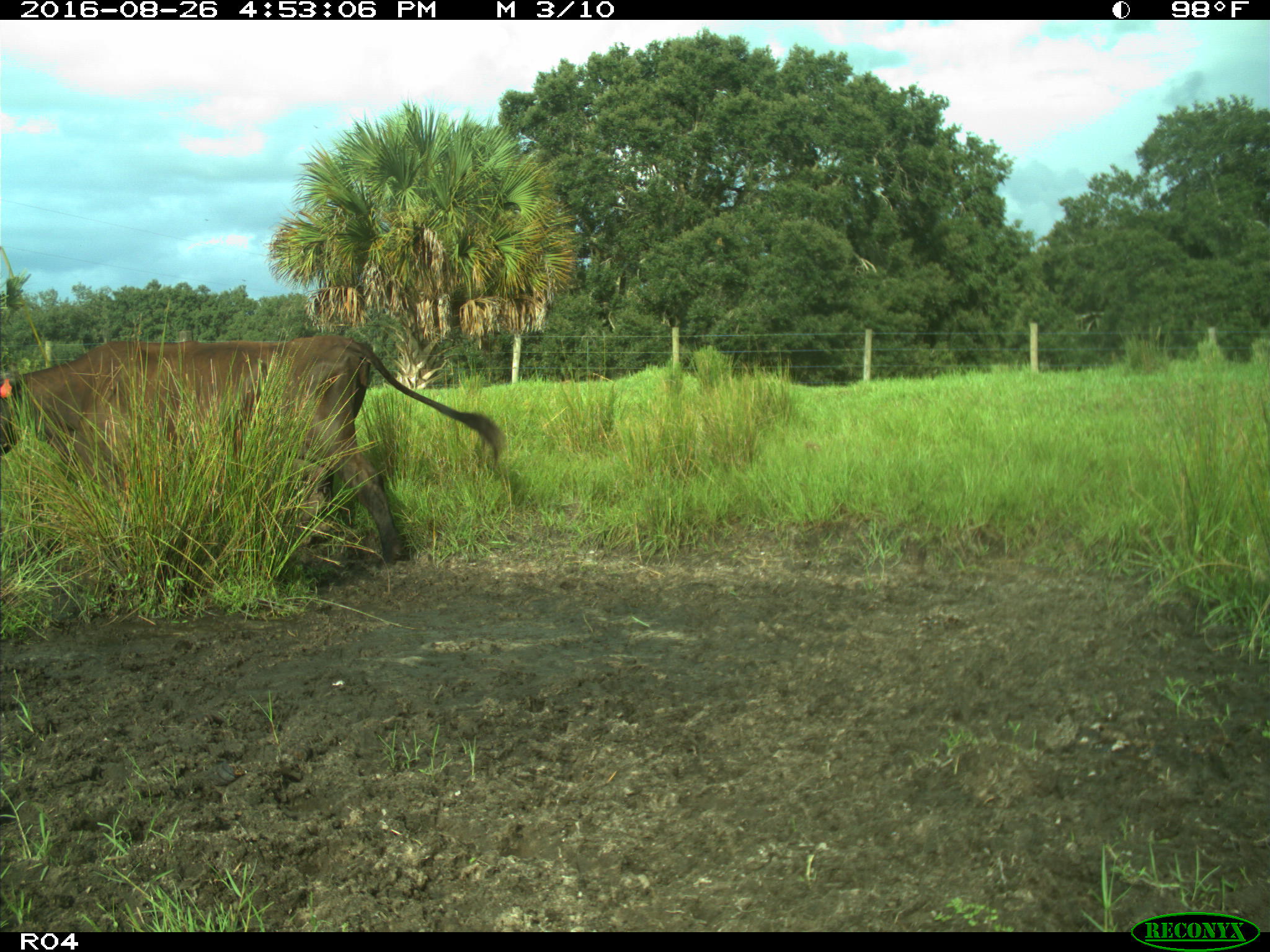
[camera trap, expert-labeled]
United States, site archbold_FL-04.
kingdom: Animalia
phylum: Chordata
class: Mammalia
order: Artiodactyla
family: Bovidae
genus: Bos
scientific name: Bos taurus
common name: domestic cow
Bos taurus (domestic cow).